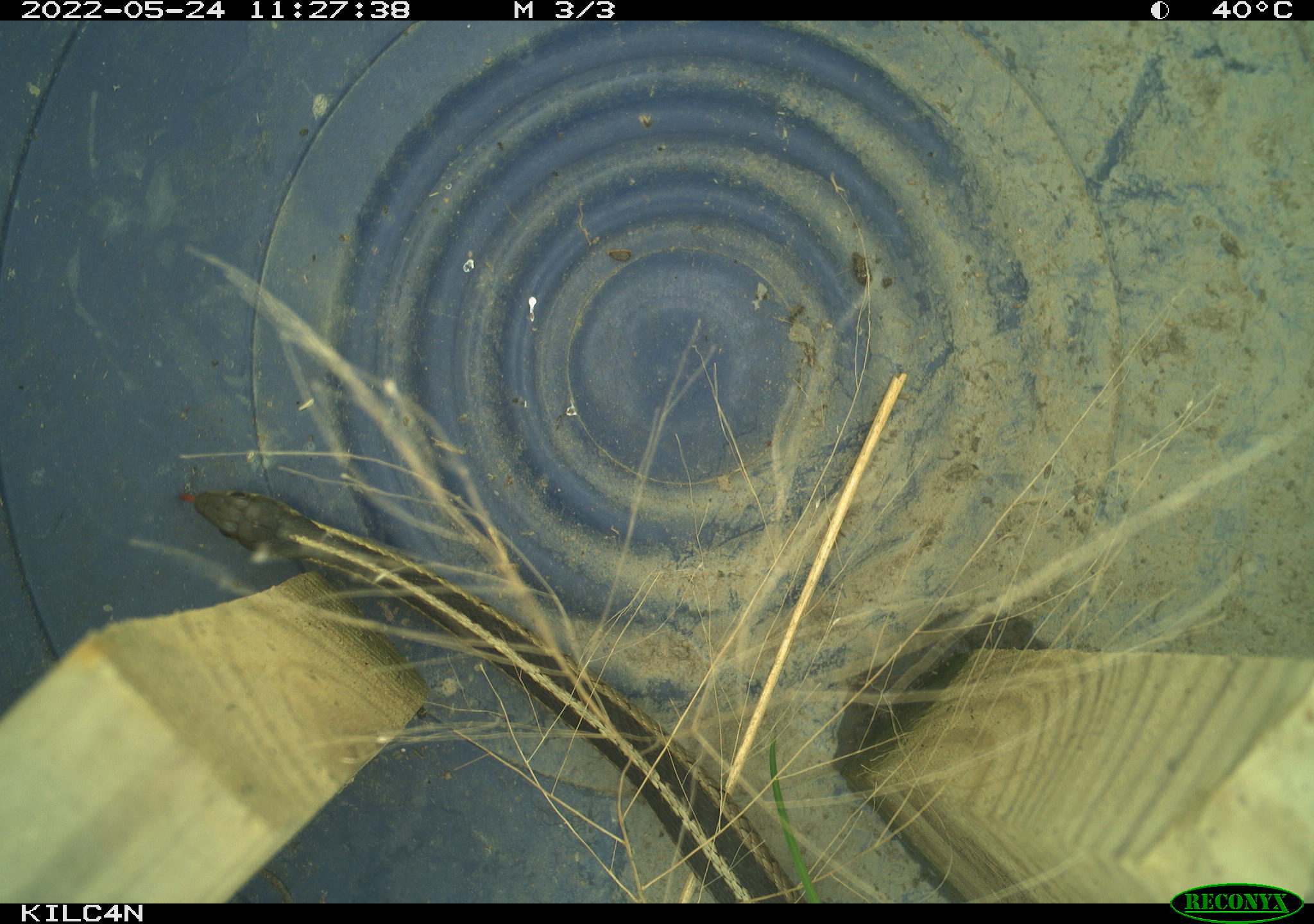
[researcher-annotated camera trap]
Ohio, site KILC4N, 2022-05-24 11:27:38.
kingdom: Animalia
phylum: Chordata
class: Reptilia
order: Squamata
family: Colubridae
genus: Thamnophis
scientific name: Thamnophis sirtalis sirtalis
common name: eastern gartersnake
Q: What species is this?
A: Eastern gartersnake (Thamnophis sirtalis sirtalis).